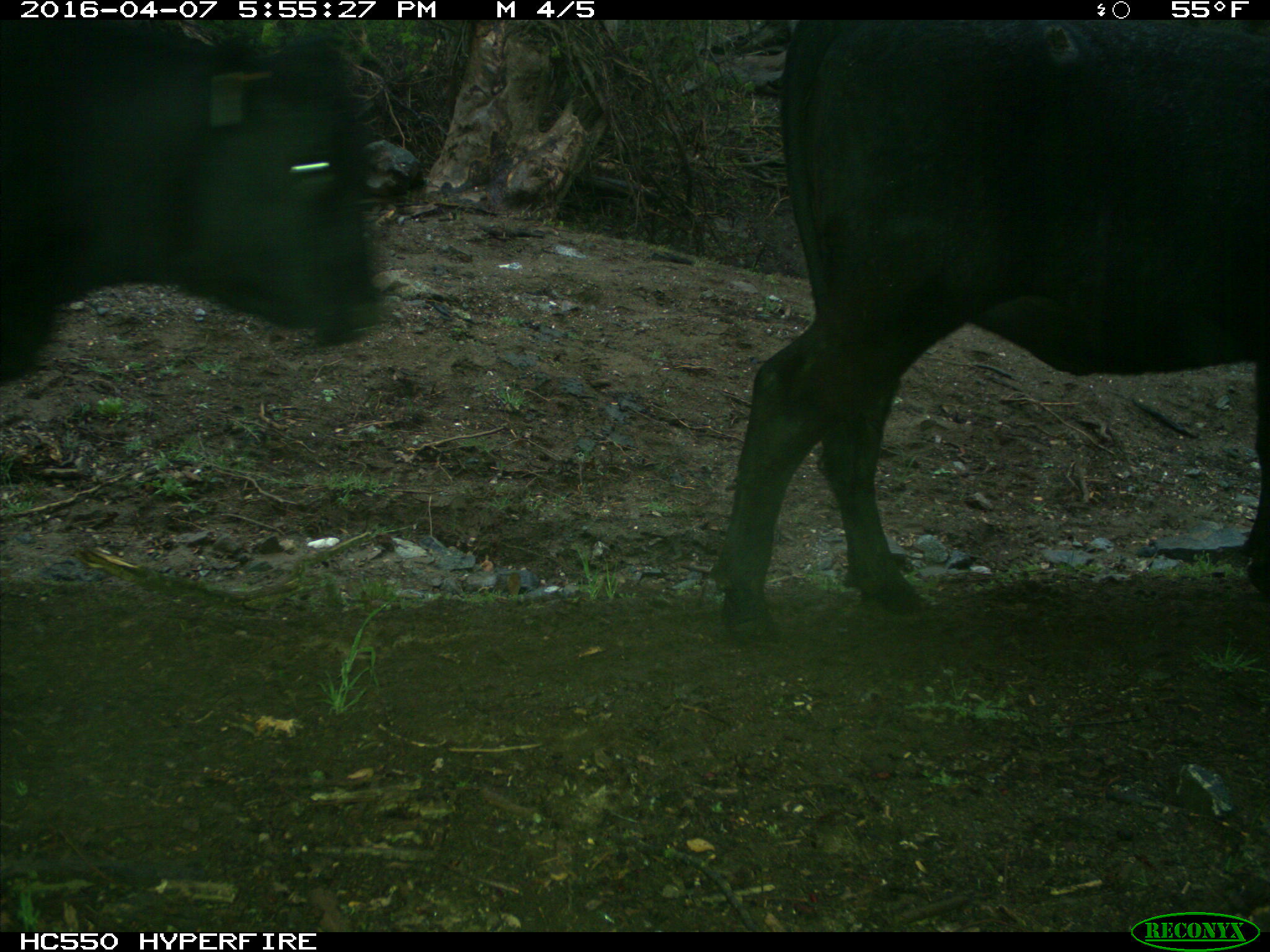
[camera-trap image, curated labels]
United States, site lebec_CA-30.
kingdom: Animalia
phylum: Chordata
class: Mammalia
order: Artiodactyla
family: Bovidae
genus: Bos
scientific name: Bos taurus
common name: domestic cow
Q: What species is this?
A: Bos taurus (domestic cow).